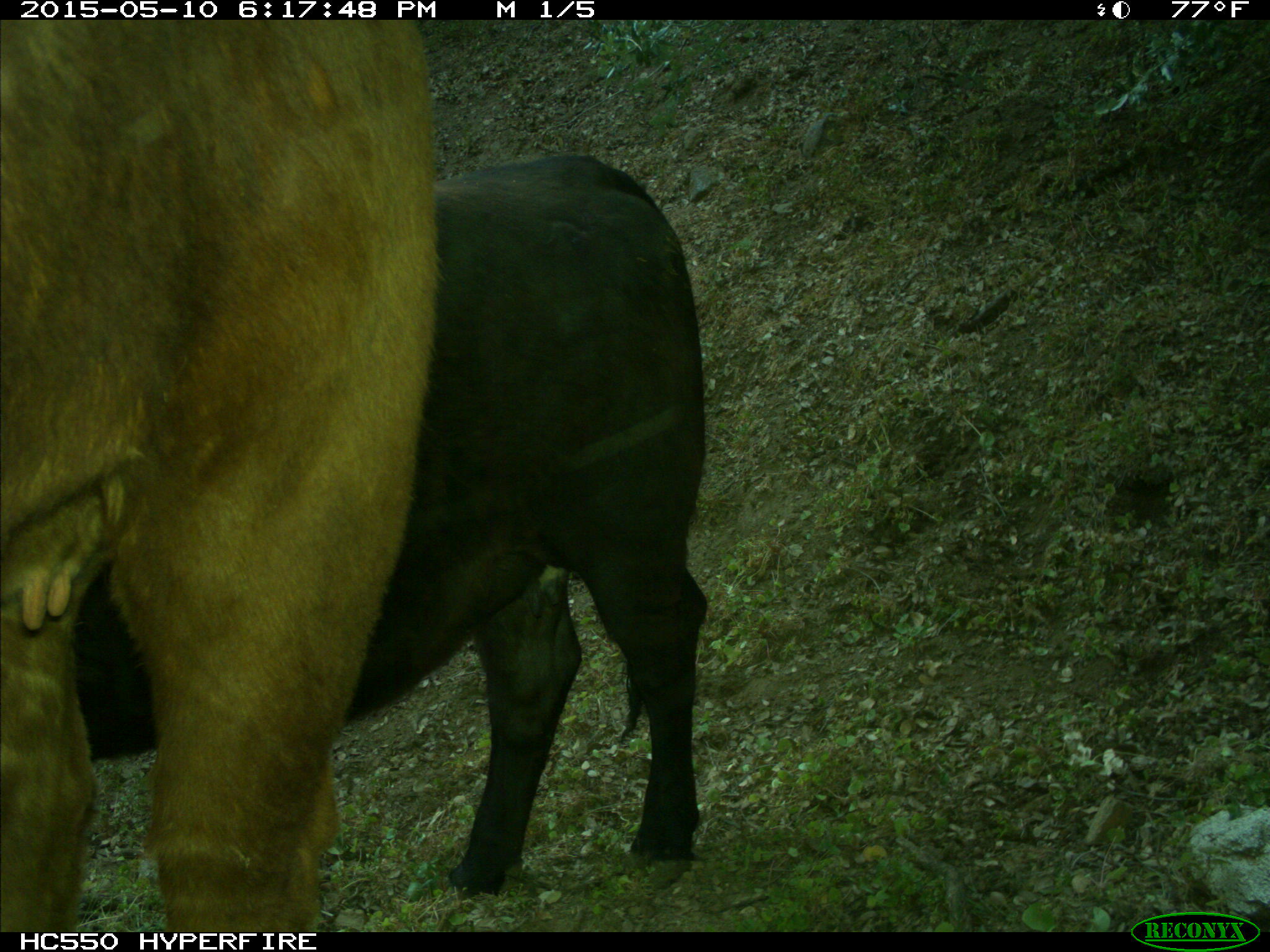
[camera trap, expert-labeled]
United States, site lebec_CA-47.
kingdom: Animalia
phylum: Chordata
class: Mammalia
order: Artiodactyla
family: Bovidae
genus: Bos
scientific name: Bos taurus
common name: domestic cow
Bos taurus (domestic cow).